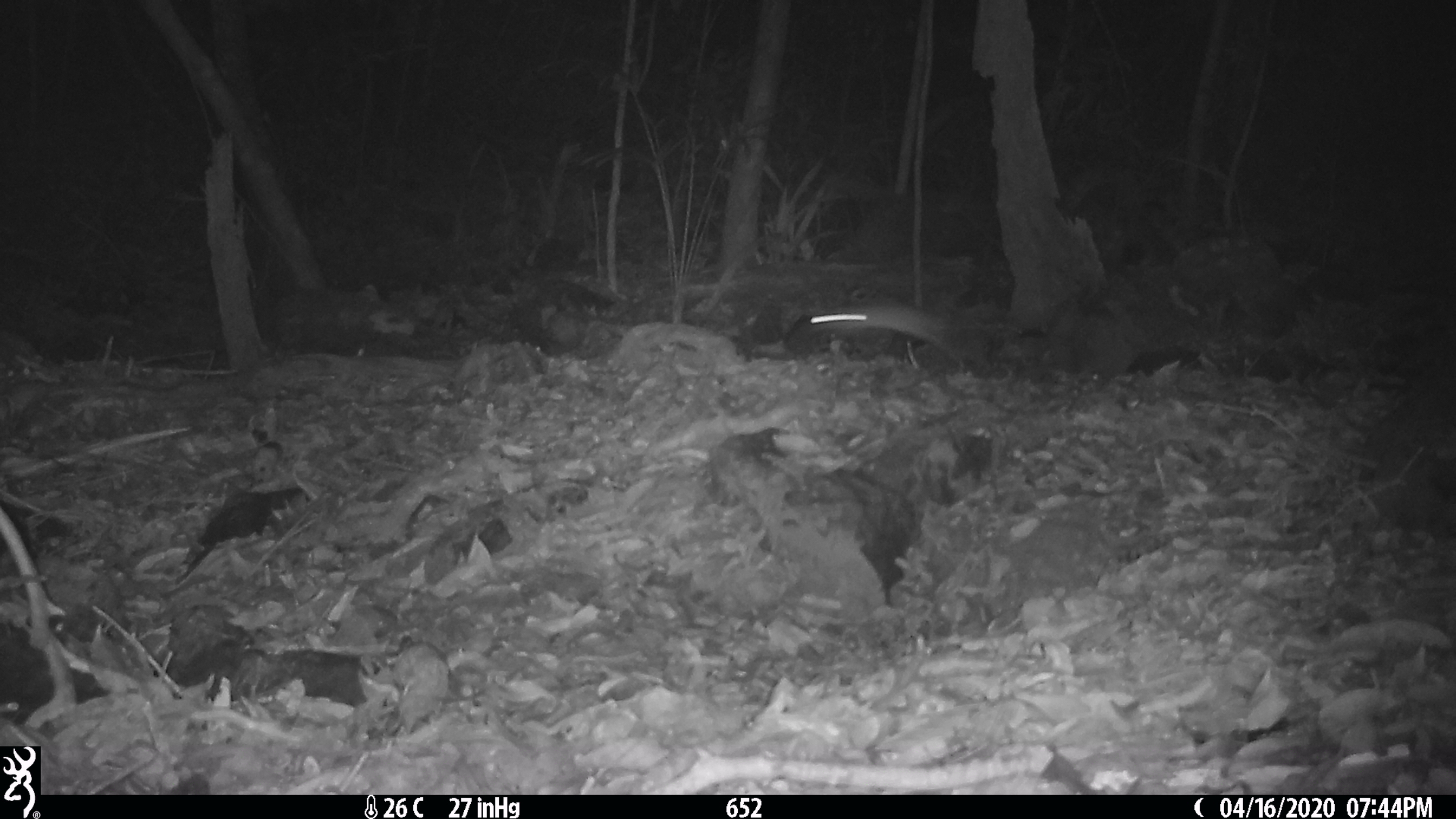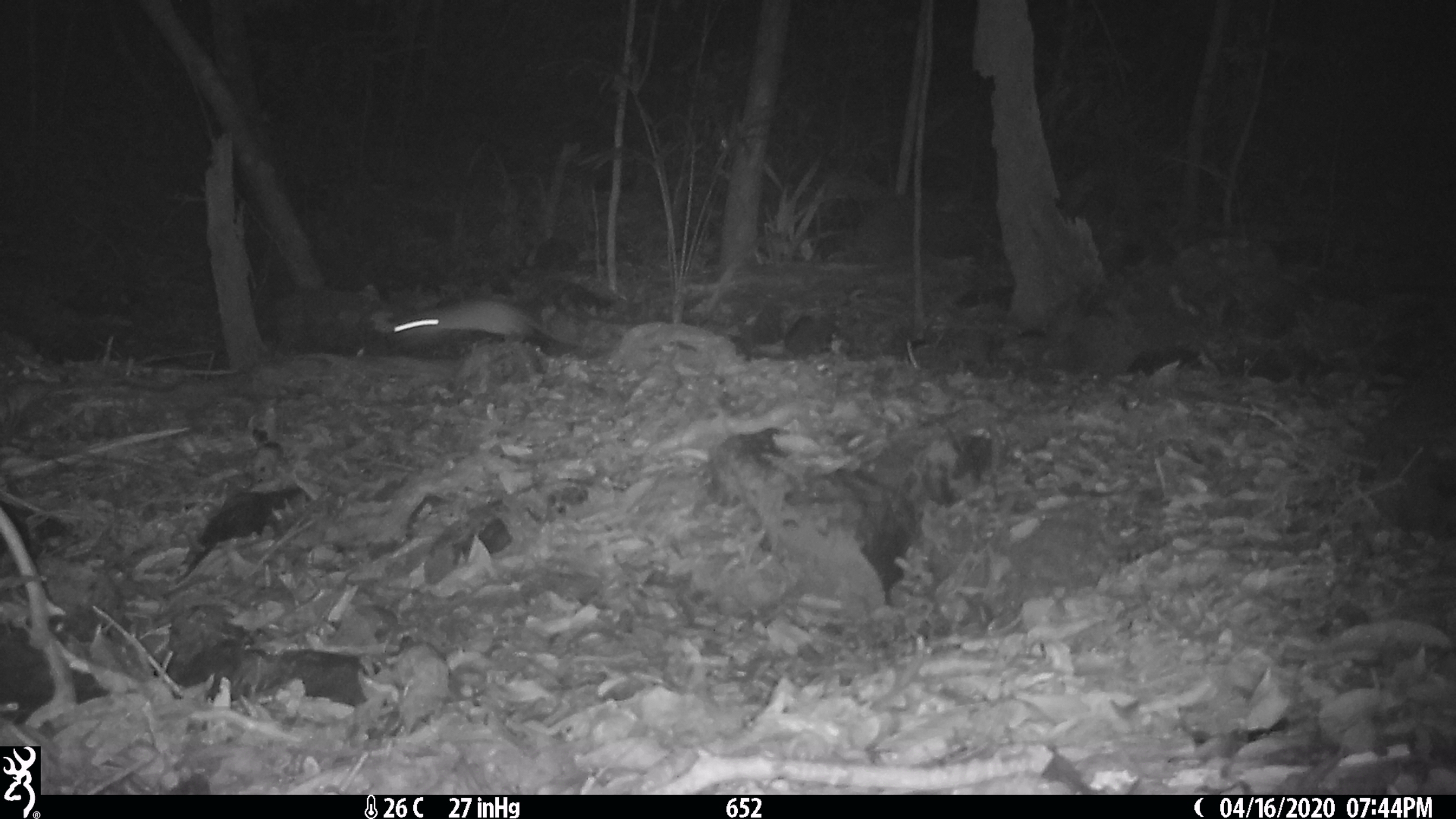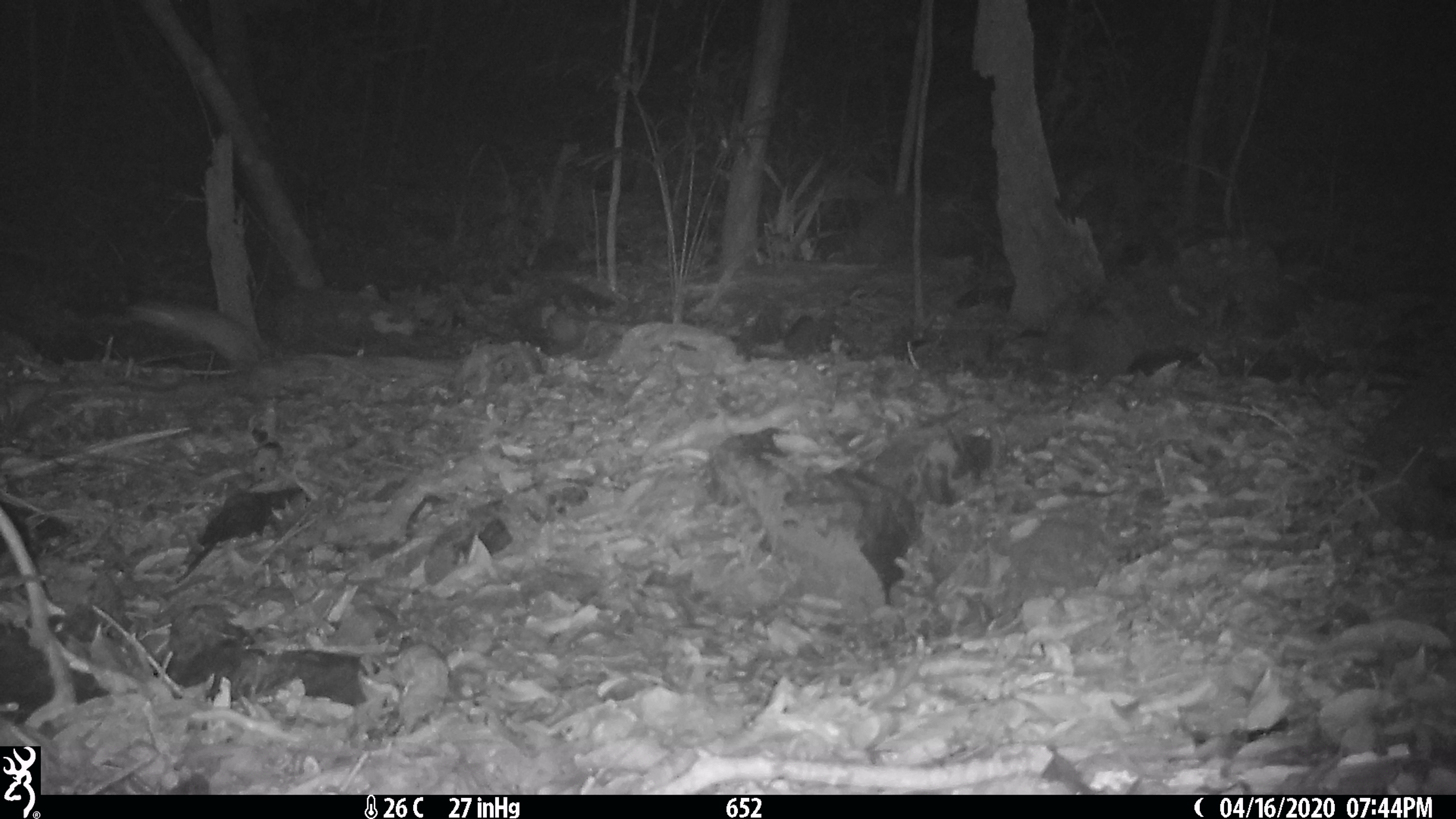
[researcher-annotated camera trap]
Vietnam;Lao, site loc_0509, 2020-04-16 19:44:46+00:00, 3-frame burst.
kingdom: Animalia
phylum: Chordata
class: Mammalia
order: Rodentia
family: Muridae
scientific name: Muridae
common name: old-world mice and rats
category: unidentified murid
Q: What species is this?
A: Unidentified murid (old-world mice and rats) (Muridae).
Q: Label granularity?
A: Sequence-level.